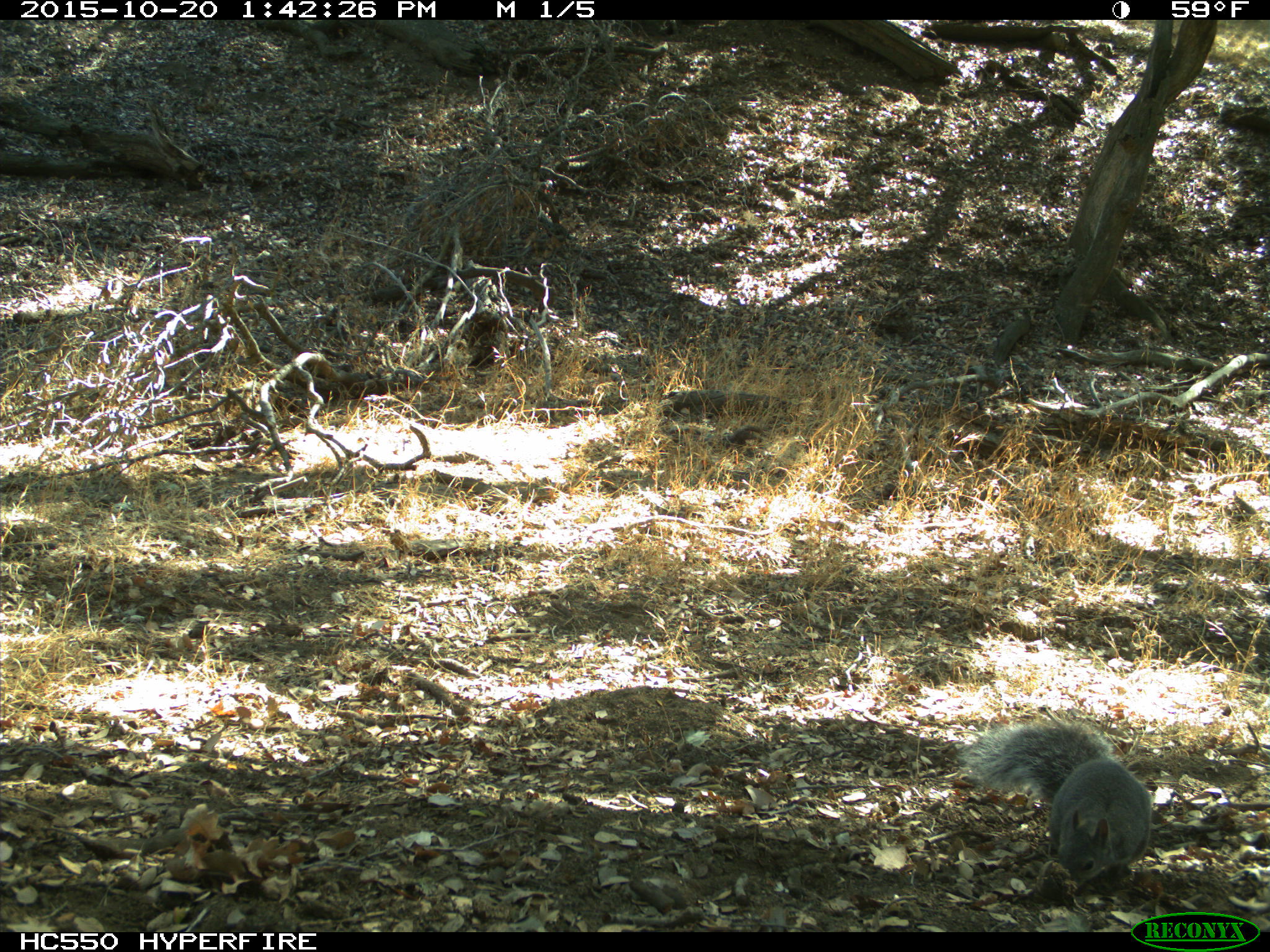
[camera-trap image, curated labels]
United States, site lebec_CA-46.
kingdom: Animalia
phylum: Chordata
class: Mammalia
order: Rodentia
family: Sciuridae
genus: Sciurus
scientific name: Sciurus carolinensis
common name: eastern gray squirrel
Sciurus carolinensis (eastern gray squirrel).